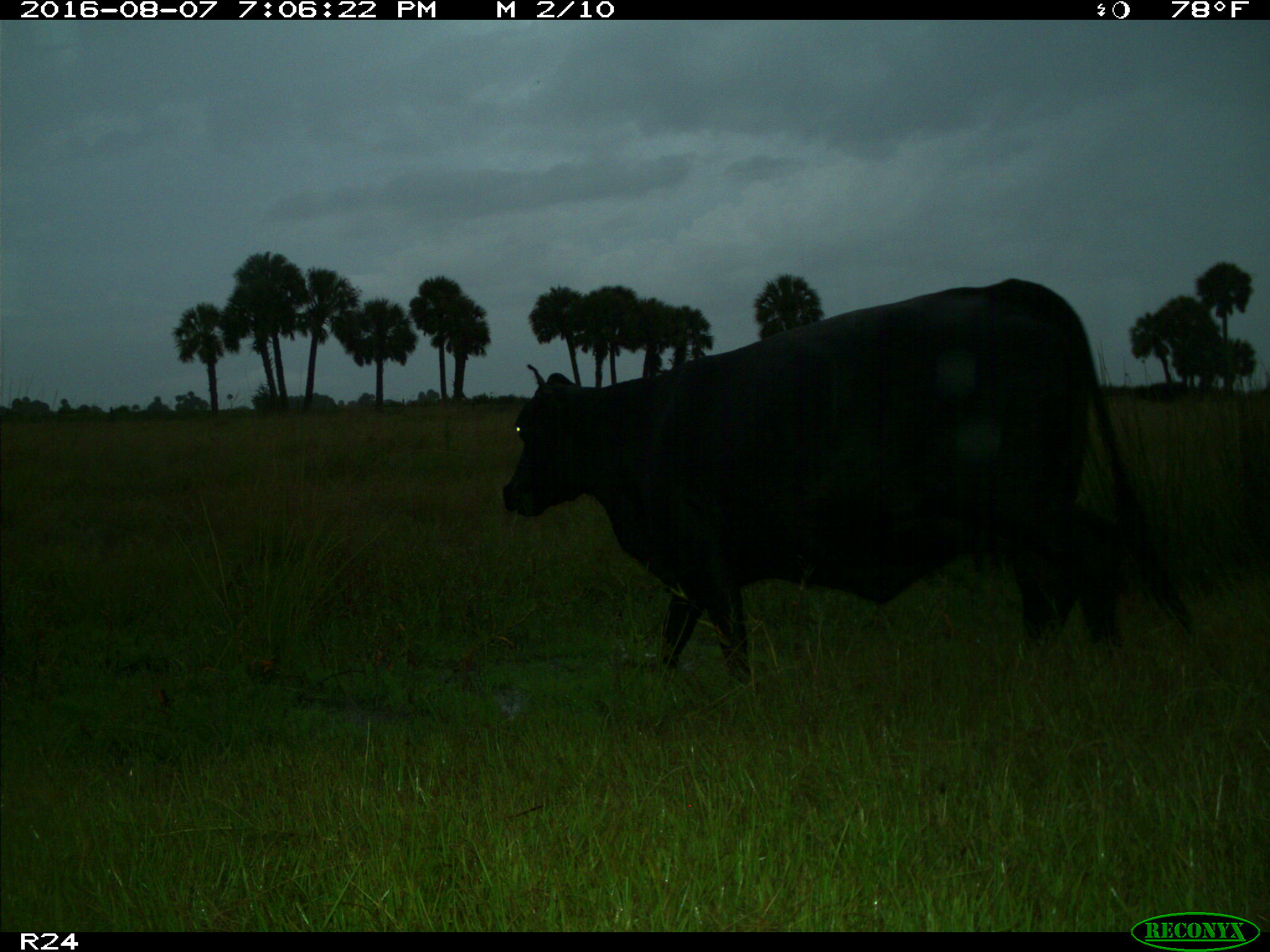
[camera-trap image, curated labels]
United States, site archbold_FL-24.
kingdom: Animalia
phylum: Chordata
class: Mammalia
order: Artiodactyla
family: Bovidae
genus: Bos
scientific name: Bos taurus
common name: domestic cow